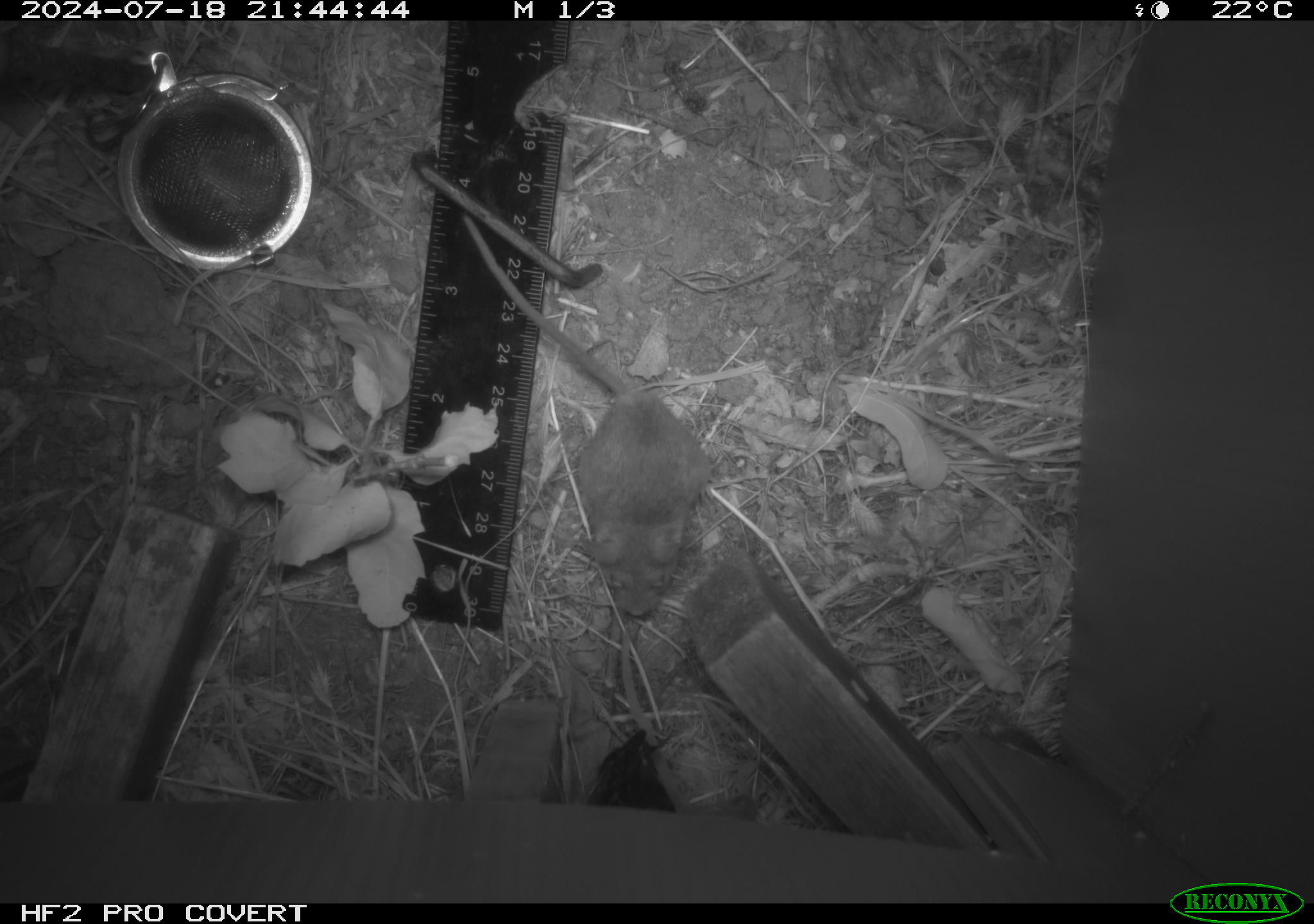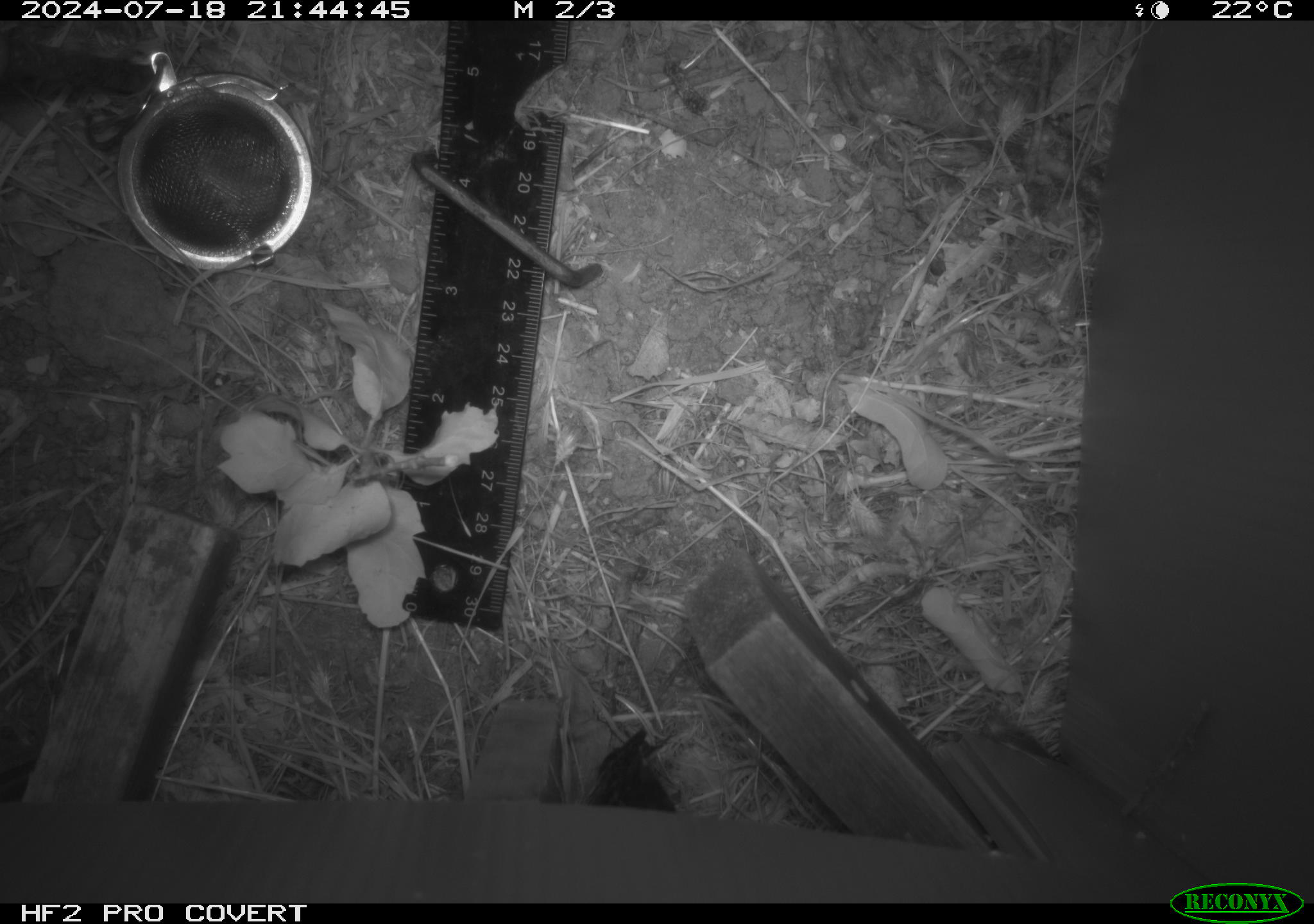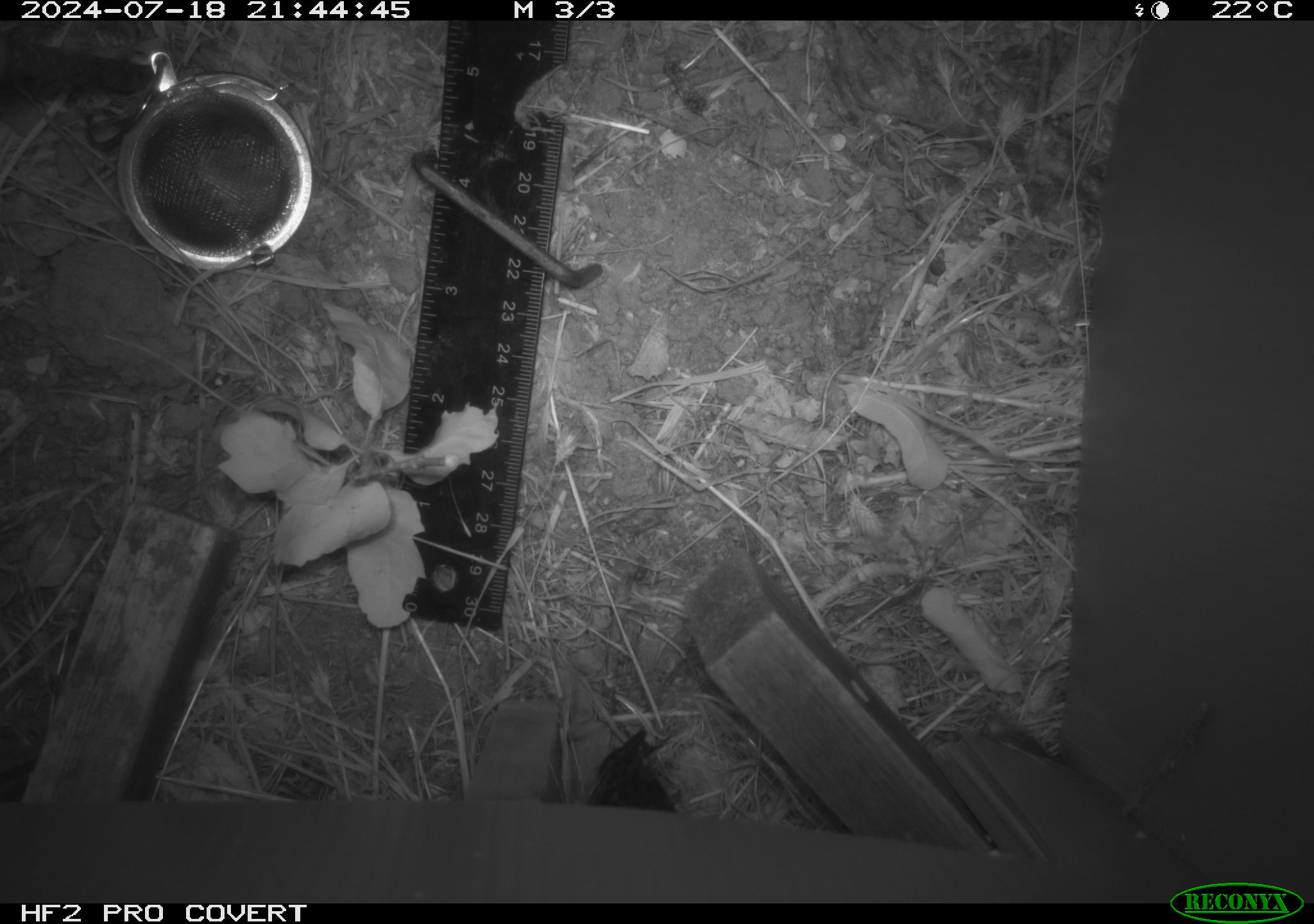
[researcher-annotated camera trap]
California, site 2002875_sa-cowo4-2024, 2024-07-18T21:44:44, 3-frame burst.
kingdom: Animalia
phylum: Chordata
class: Mammalia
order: Rodentia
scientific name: Rodentia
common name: mouse species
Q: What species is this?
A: Mouse species (Rodentia).